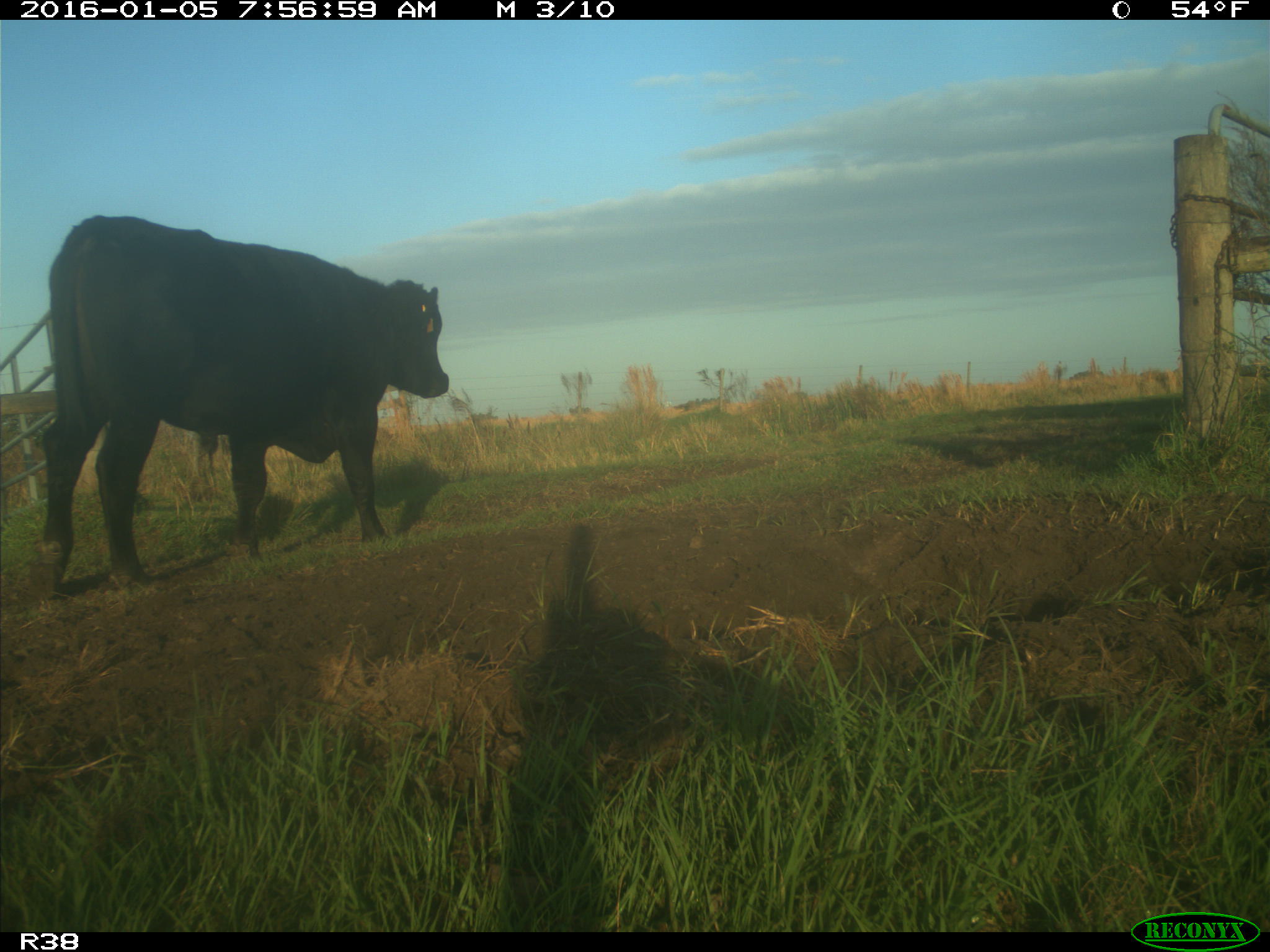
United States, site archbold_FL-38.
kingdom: Animalia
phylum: Chordata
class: Mammalia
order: Artiodactyla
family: Bovidae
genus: Bos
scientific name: Bos taurus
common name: domestic cow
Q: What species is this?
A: Bos taurus (domestic cow).